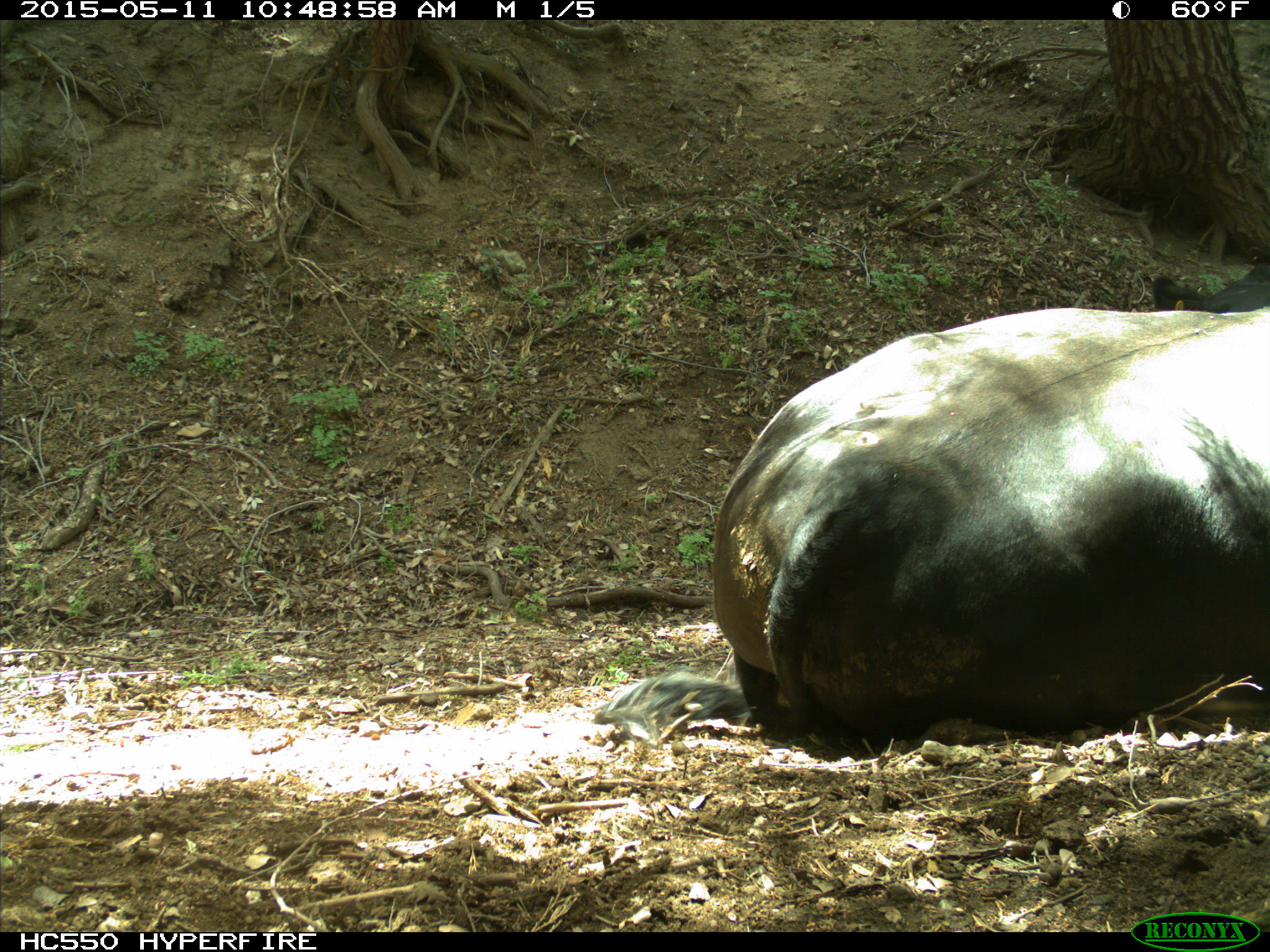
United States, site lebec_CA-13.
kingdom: Animalia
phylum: Chordata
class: Mammalia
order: Artiodactyla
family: Bovidae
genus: Bos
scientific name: Bos taurus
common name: domestic cow